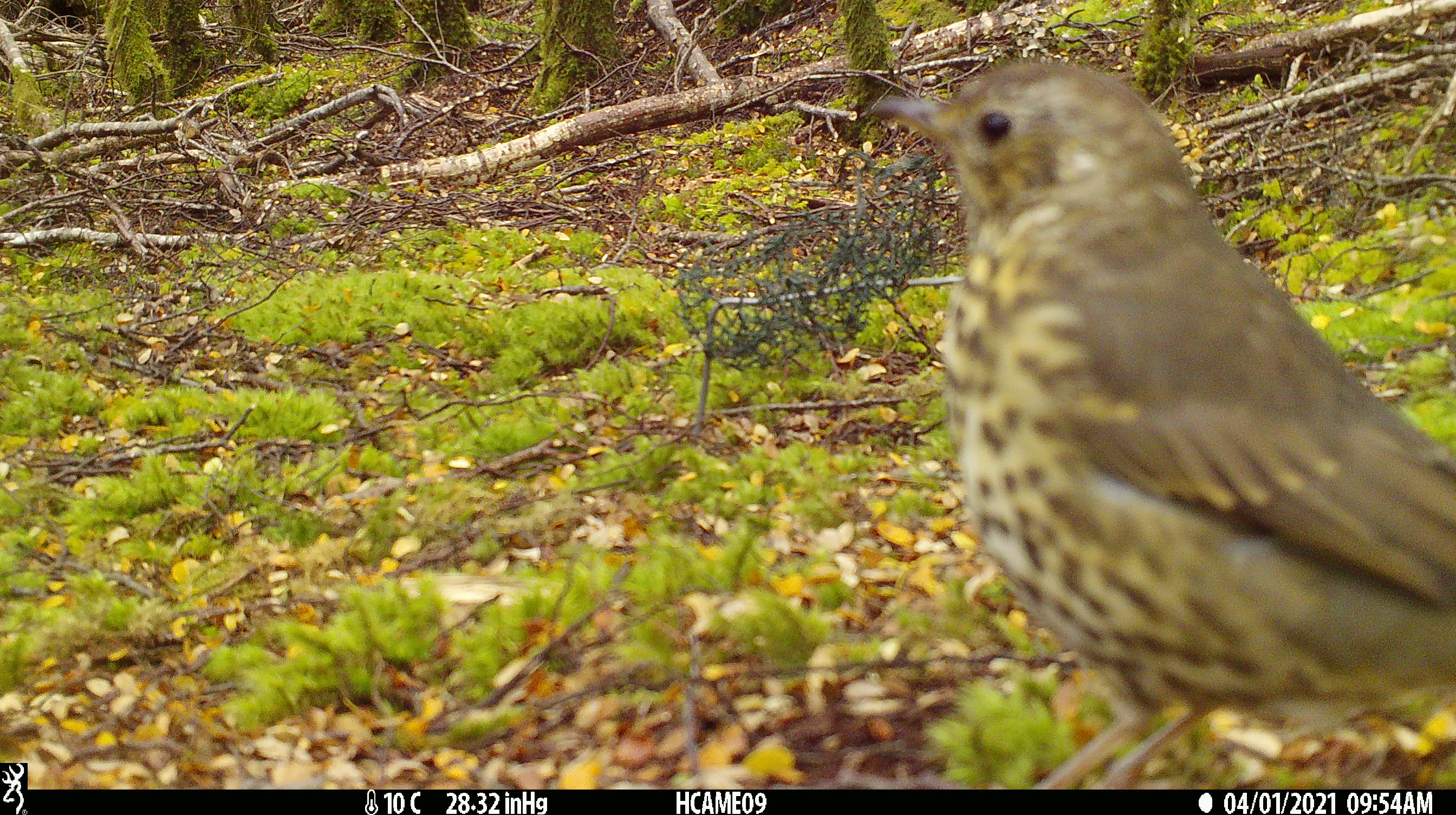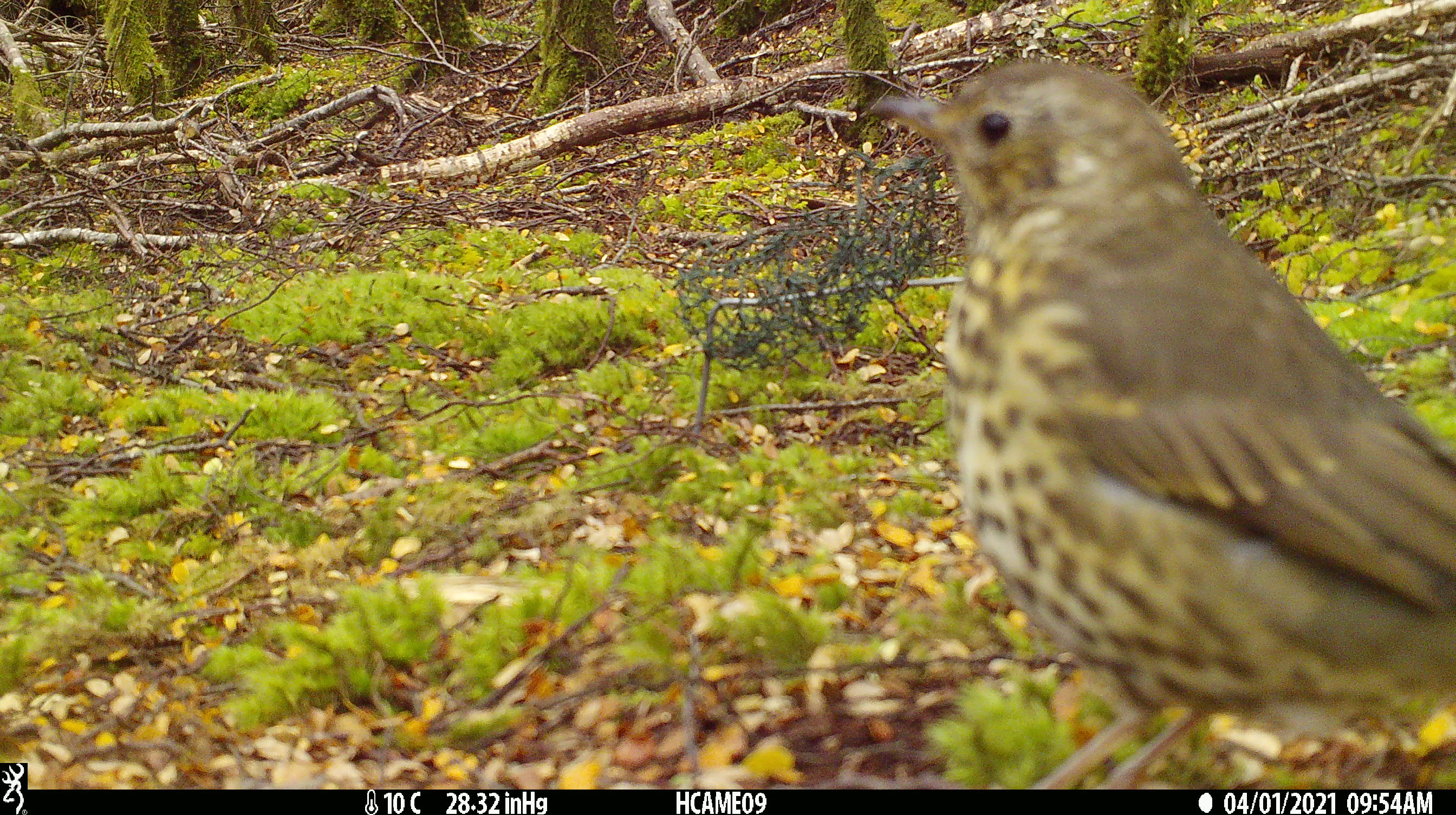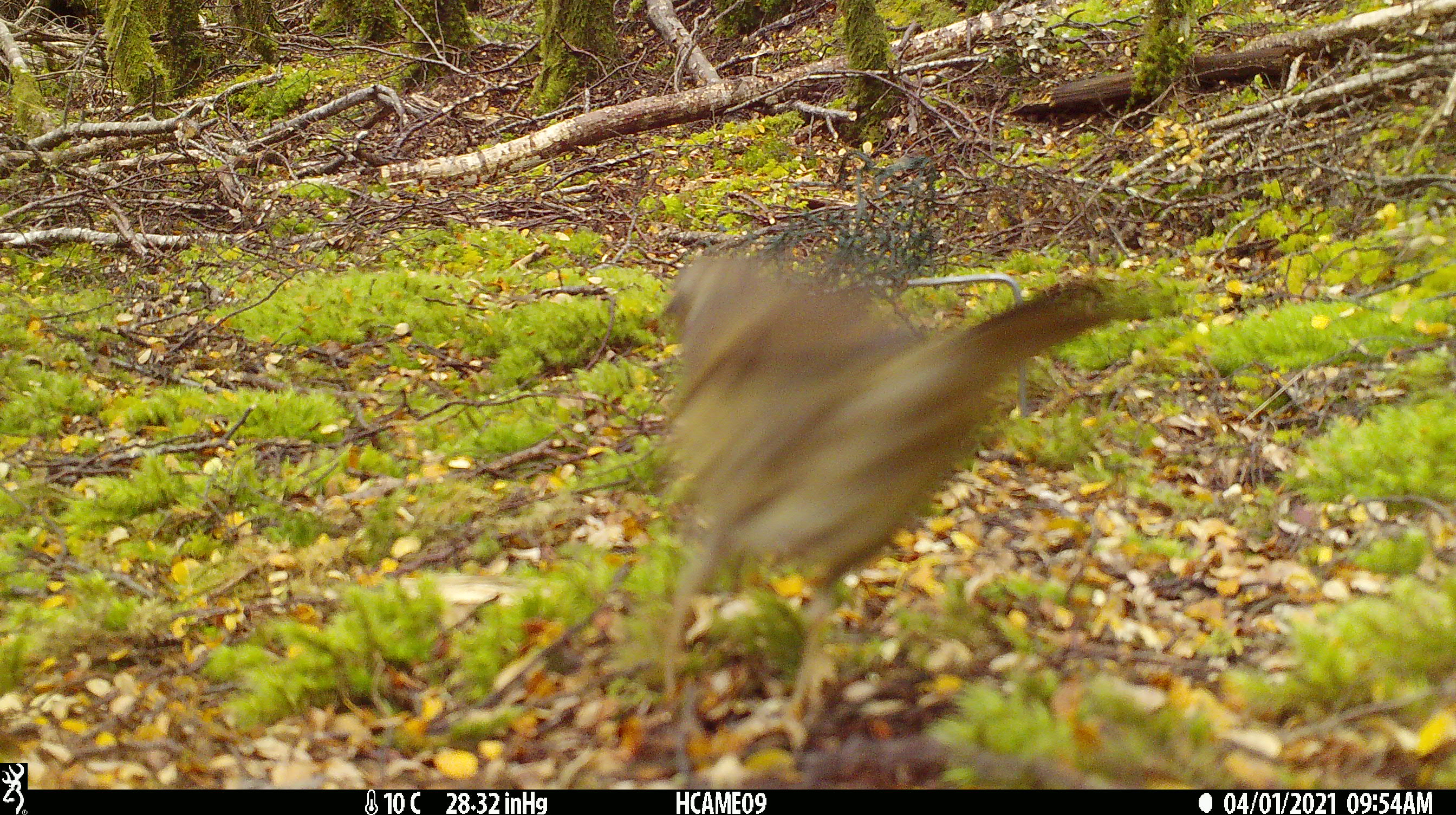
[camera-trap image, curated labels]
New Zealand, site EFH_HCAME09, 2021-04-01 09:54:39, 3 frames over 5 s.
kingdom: Animalia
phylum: Chordata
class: Aves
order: Passeriformes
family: Turdidae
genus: Turdus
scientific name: Turdus philomelos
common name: song thrush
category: thrush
Thrush (song thrush) (Turdus philomelos).